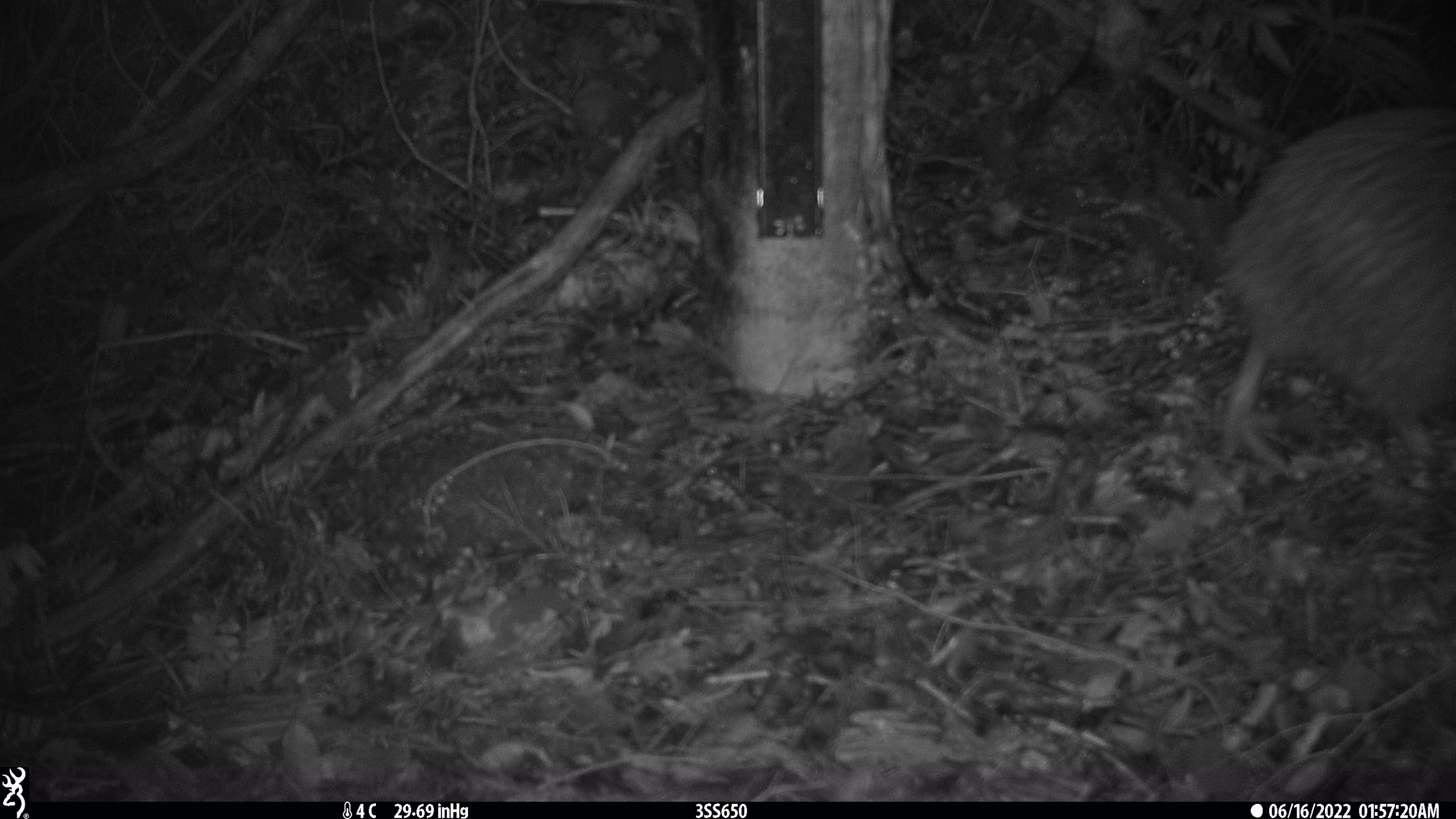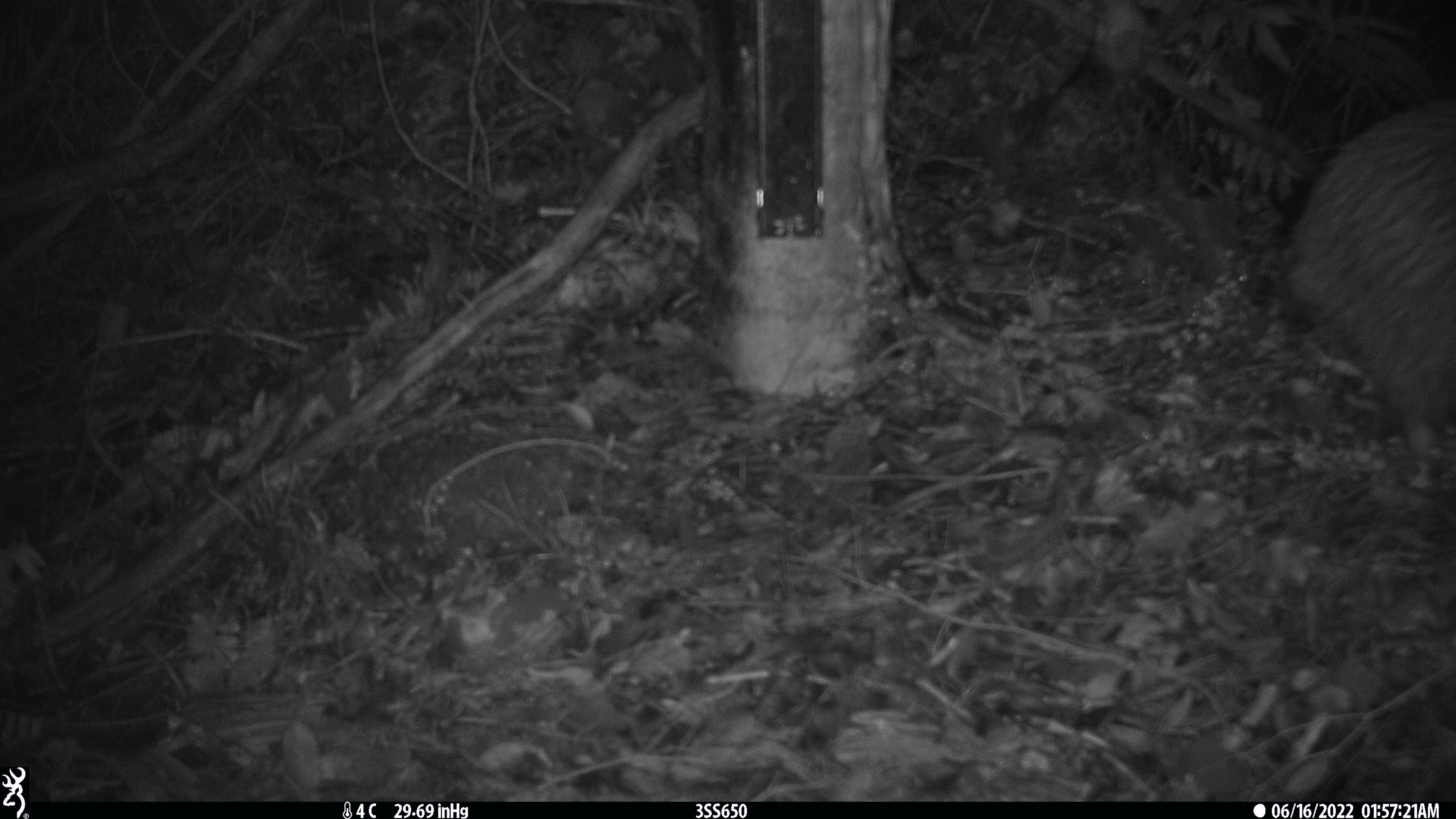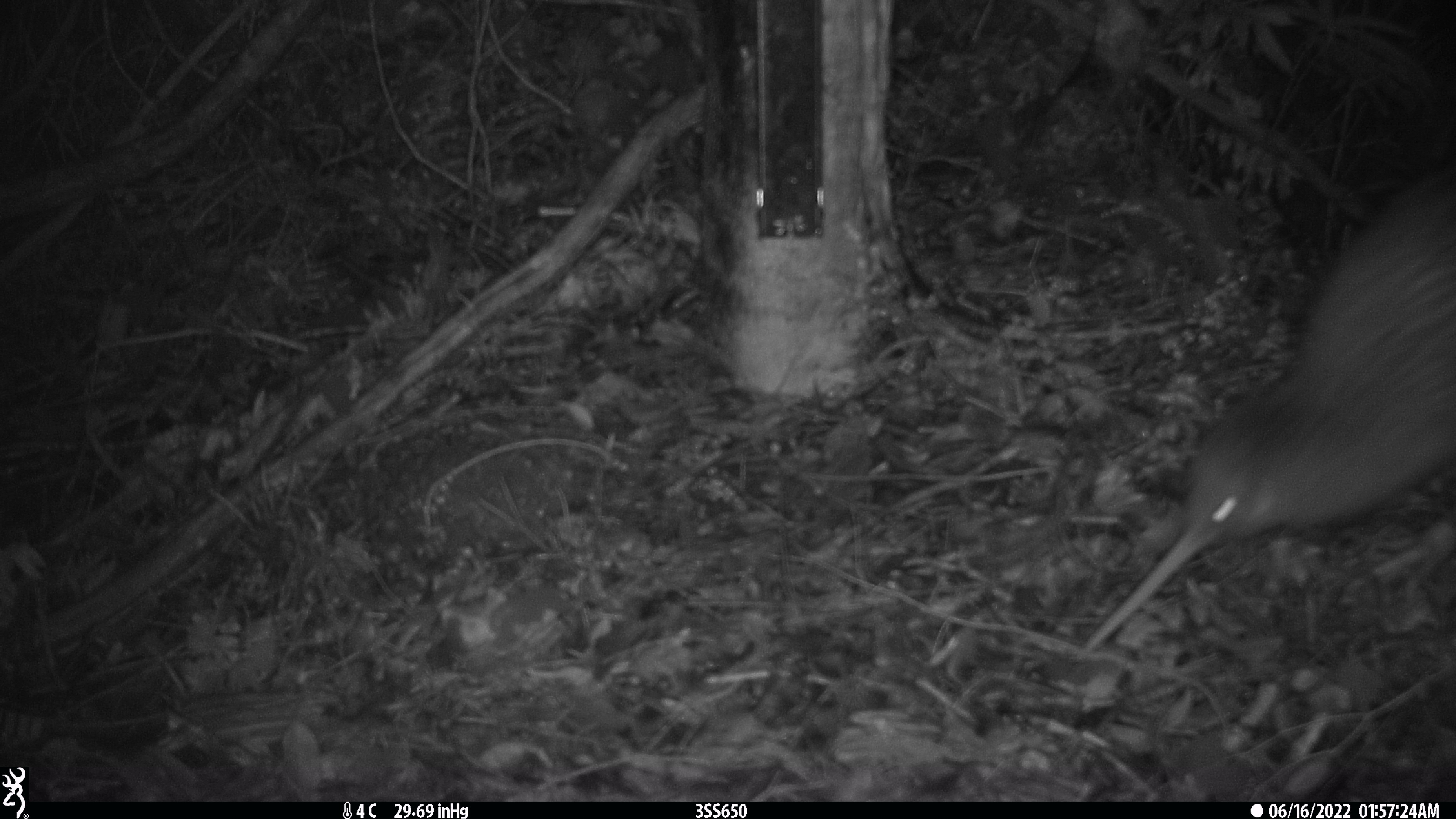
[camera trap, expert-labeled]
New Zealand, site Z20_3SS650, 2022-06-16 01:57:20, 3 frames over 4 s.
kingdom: Animalia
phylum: Chordata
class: Aves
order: Apterygiformes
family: Apterygidae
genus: Apteryx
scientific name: Apteryx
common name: kiwi